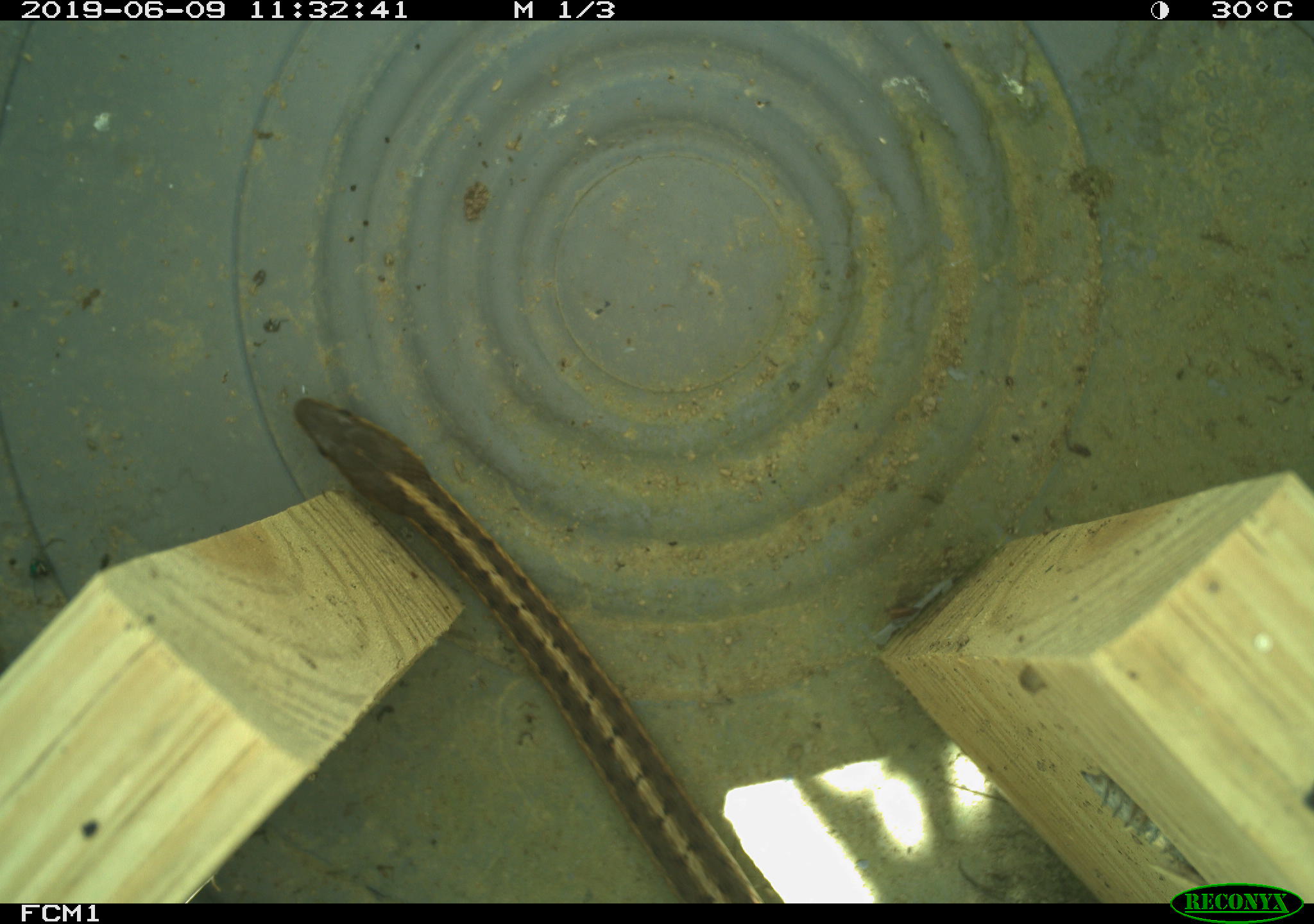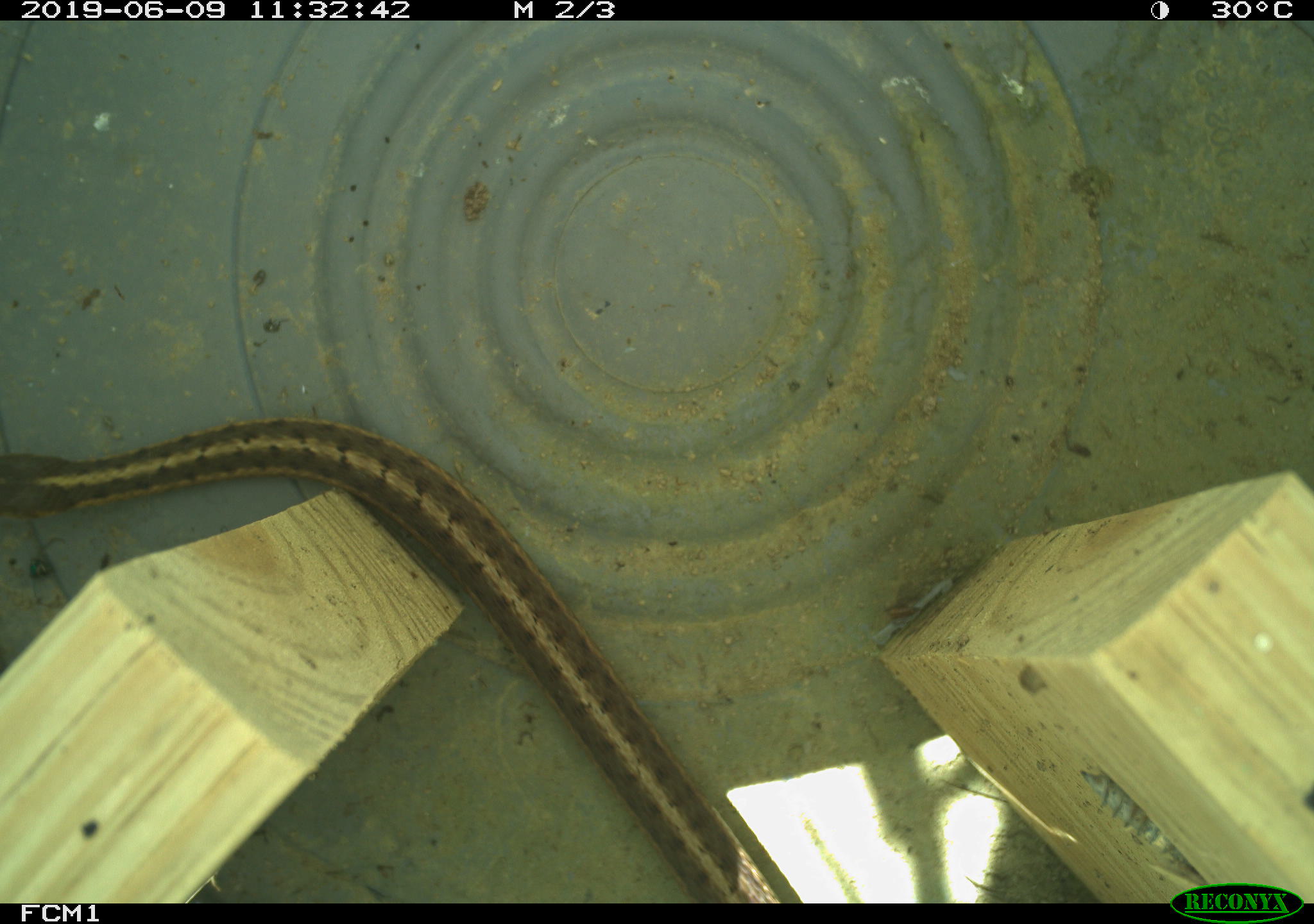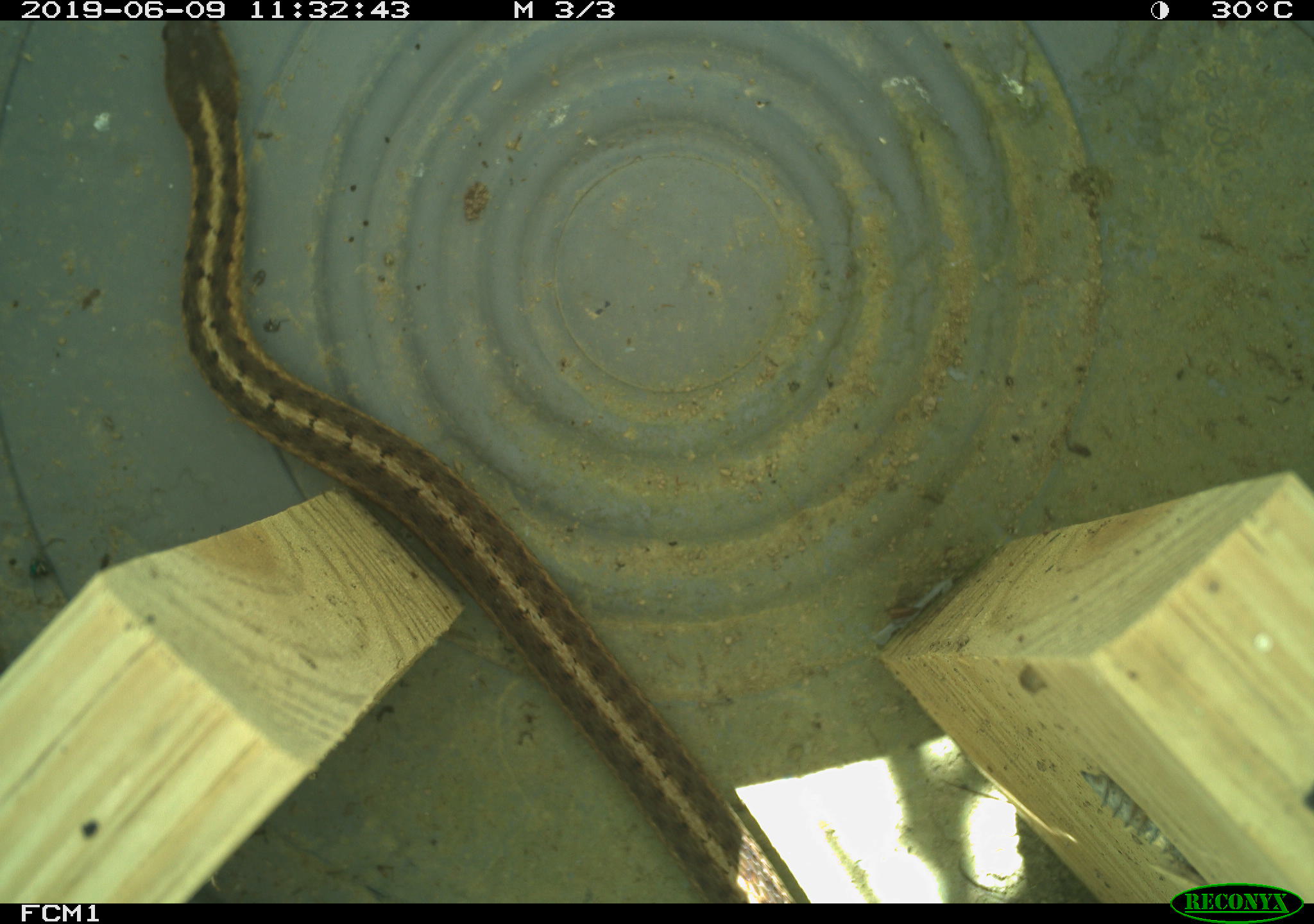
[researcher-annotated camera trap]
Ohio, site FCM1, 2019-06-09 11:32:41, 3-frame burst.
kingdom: Animalia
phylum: Chordata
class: Reptilia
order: Squamata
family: Colubridae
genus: Thamnophis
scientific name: Thamnophis sirtalis sirtalis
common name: eastern gartersnake